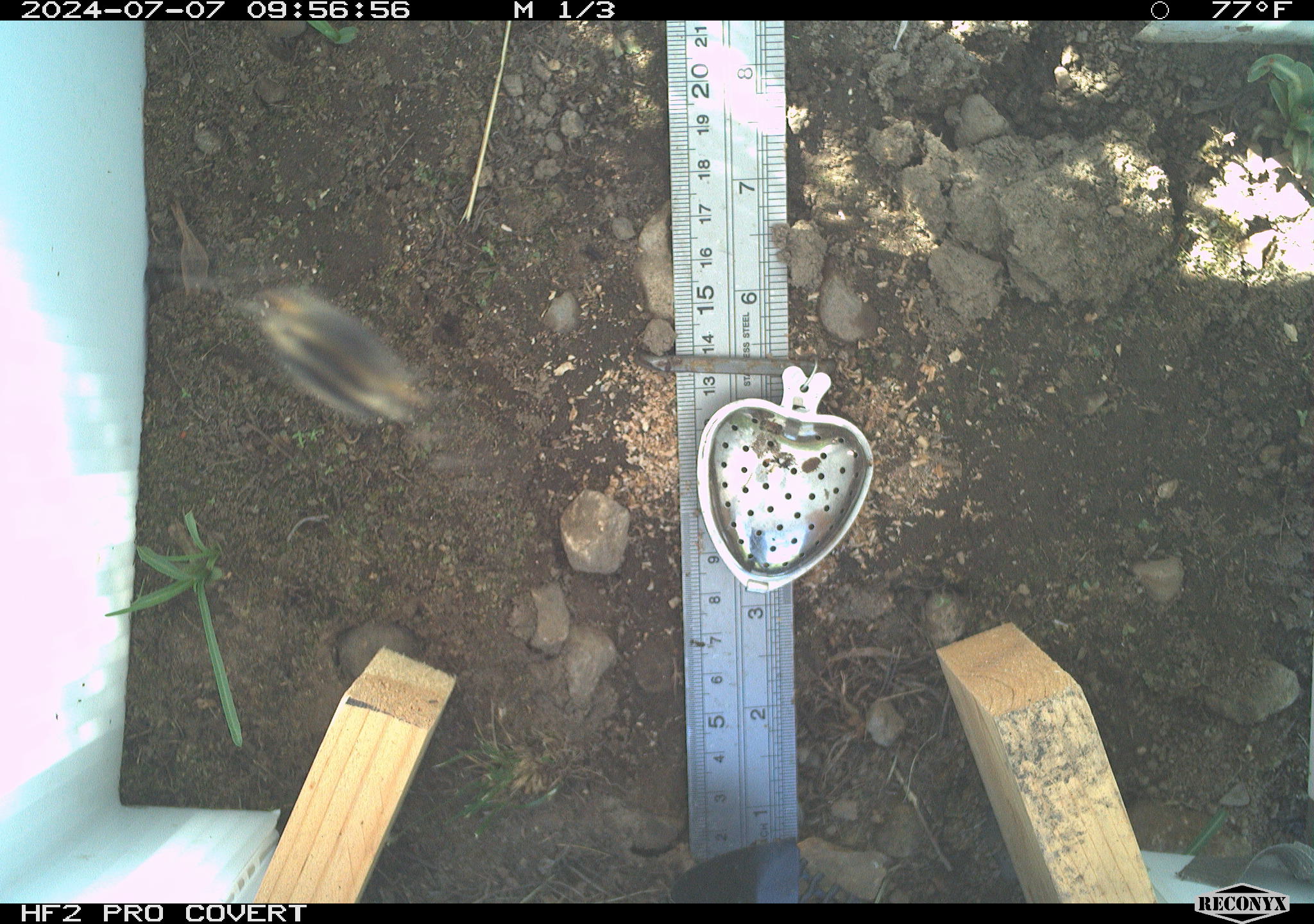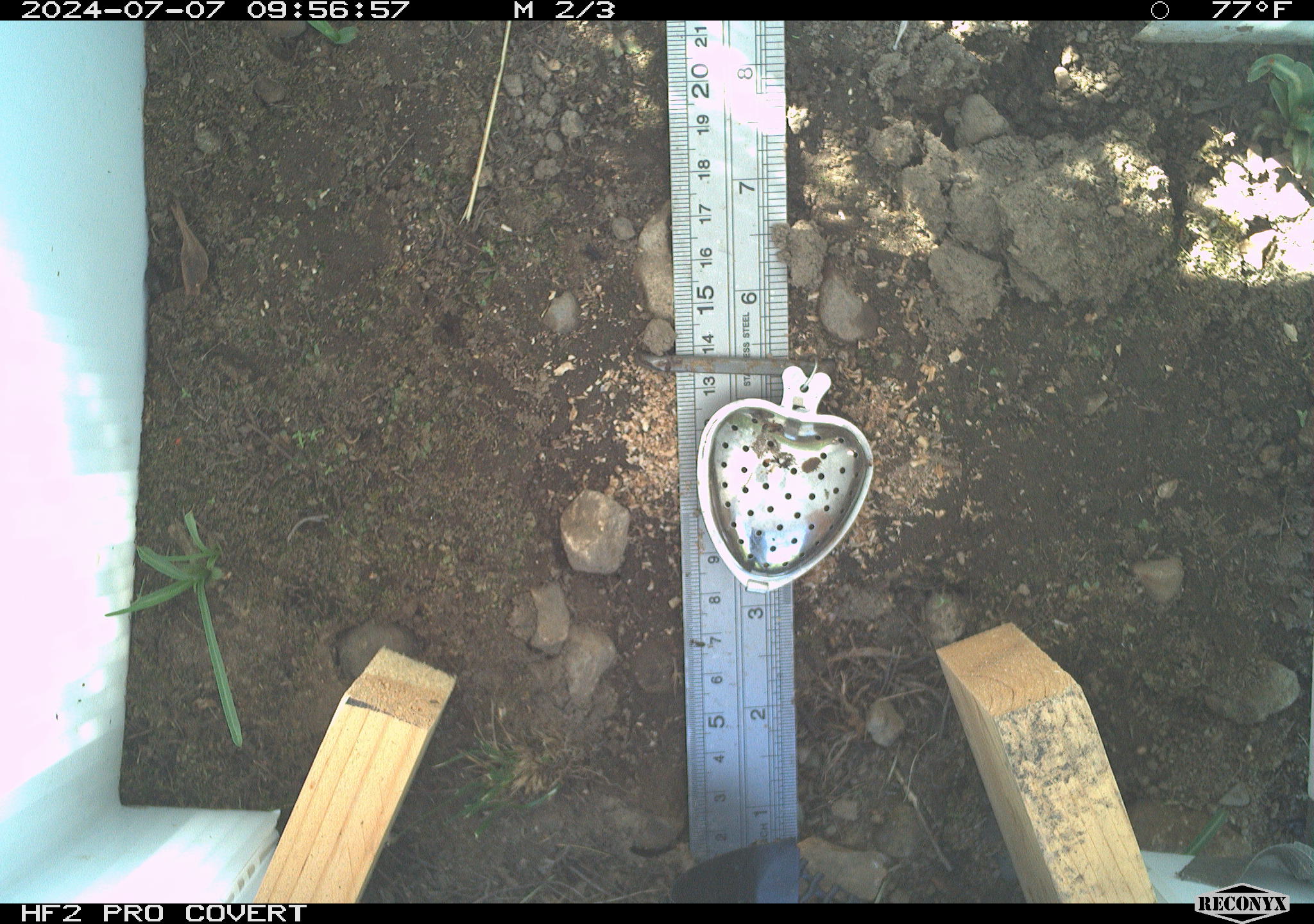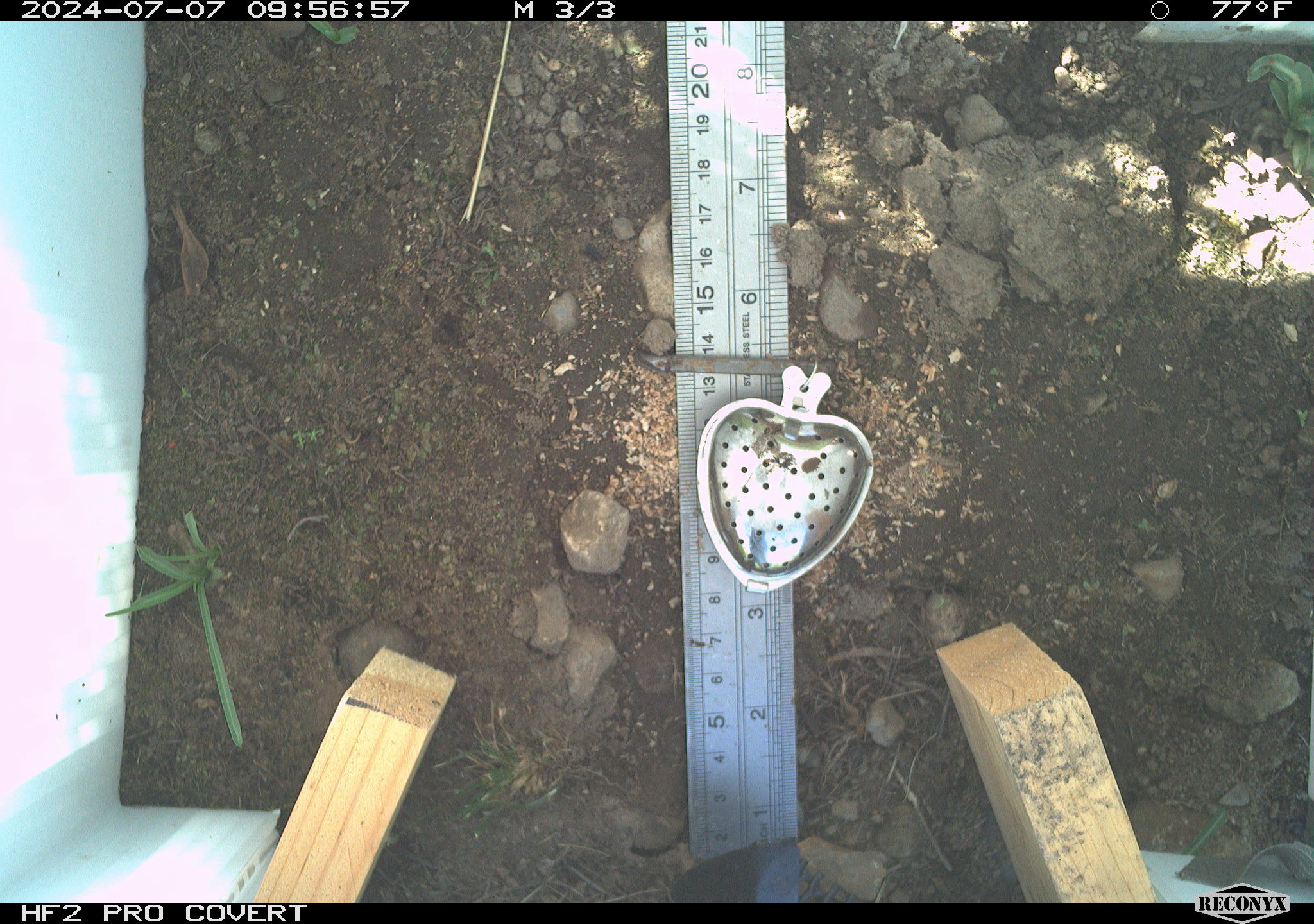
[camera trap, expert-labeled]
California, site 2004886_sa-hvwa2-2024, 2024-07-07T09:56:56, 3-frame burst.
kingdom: Animalia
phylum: Arthropoda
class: Insecta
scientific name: Insecta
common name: insect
Insect (Insecta).